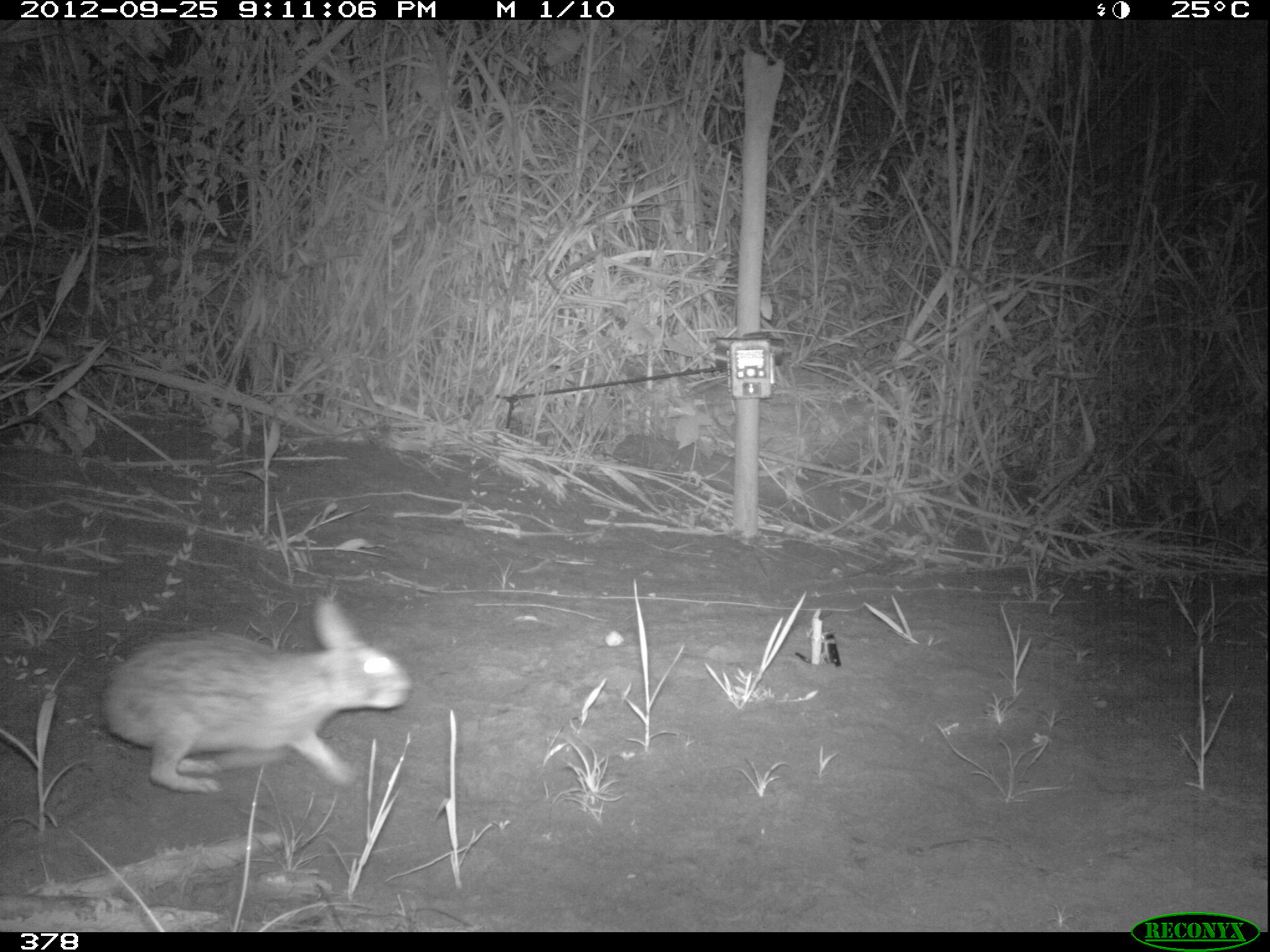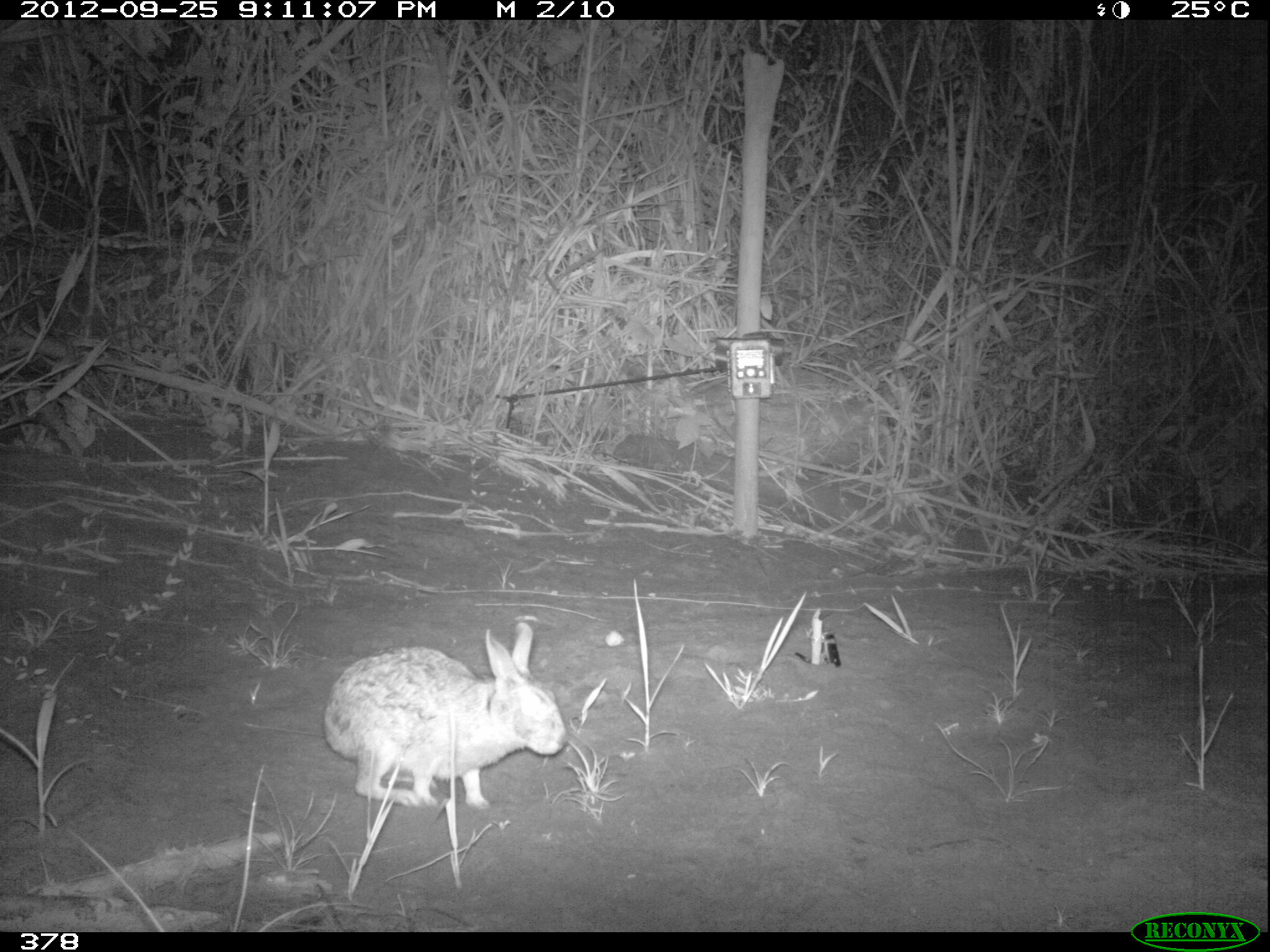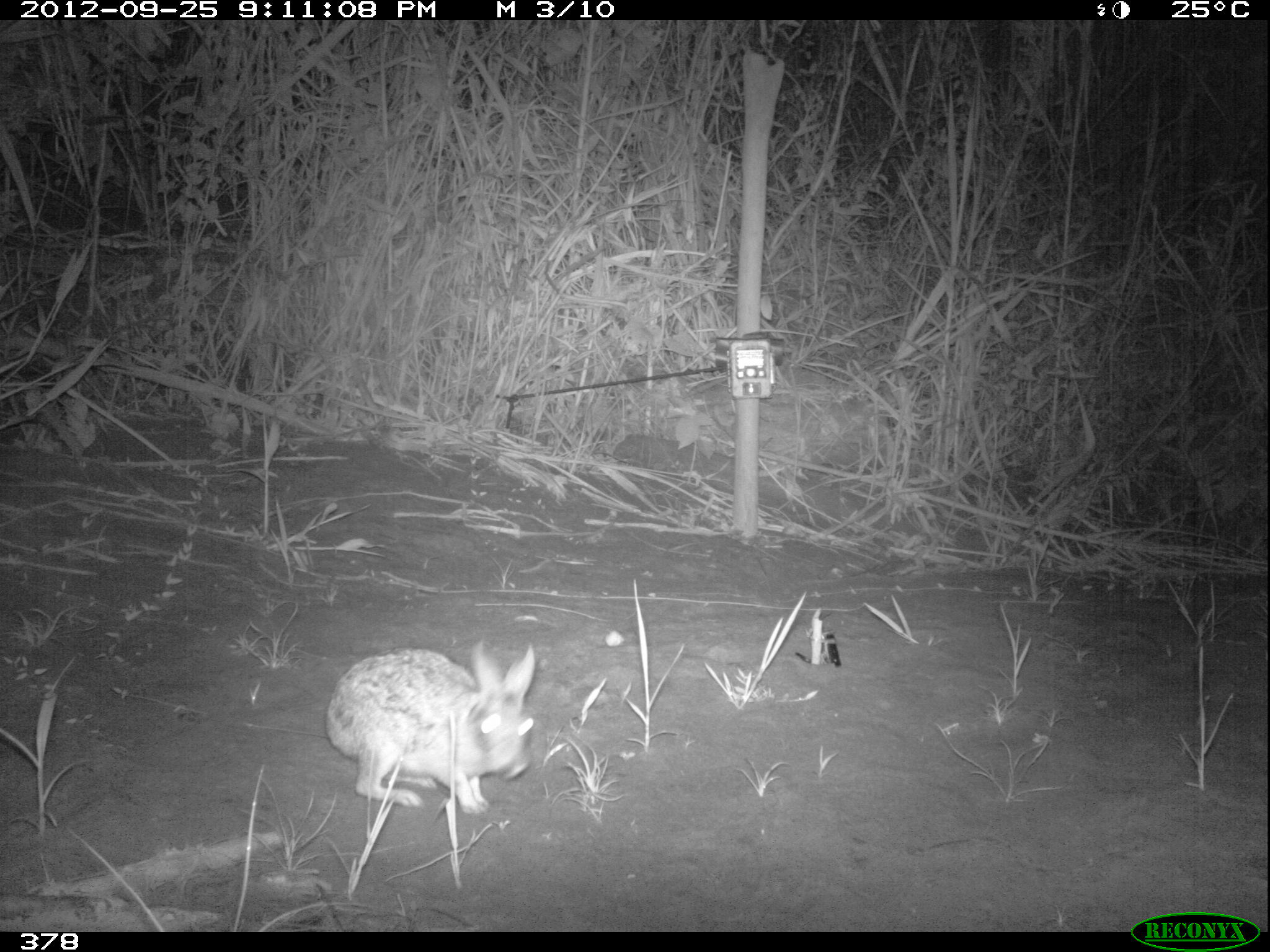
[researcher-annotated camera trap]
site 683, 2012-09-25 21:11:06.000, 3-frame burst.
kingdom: Animalia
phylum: Chordata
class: Mammalia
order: Lagomorpha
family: Leporidae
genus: Sylvilagus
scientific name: Sylvilagus brasiliensis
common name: tapeti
Sylvilagus brasiliensis (tapeti).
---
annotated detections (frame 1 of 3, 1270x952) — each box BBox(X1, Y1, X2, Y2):
sylvilagus brasiliensis: BBox(100, 597, 410, 791)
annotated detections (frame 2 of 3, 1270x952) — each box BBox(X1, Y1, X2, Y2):
sylvilagus brasiliensis: BBox(323, 623, 567, 808)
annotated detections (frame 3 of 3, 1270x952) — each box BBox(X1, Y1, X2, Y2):
sylvilagus brasiliensis: BBox(326, 641, 533, 812)